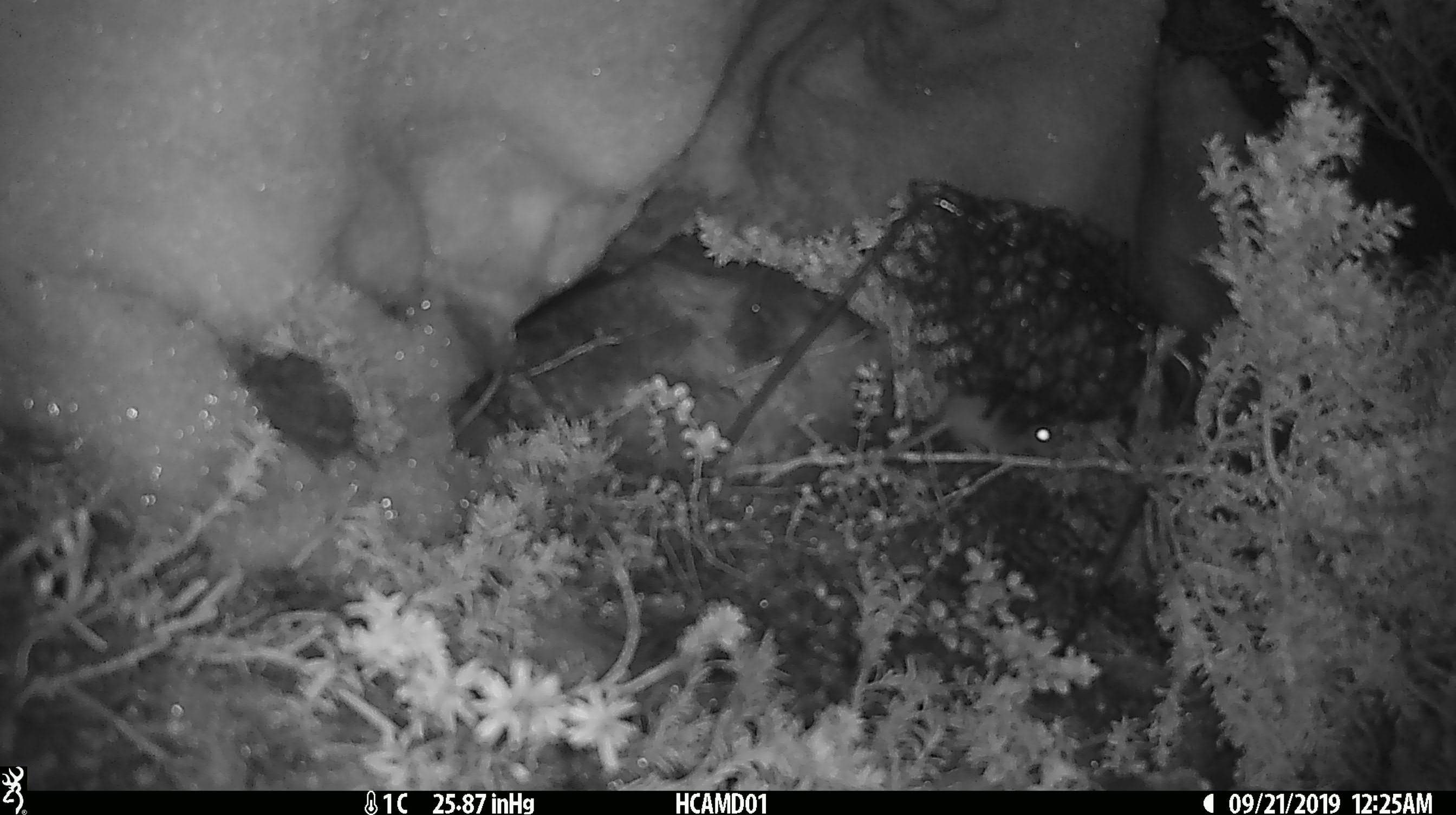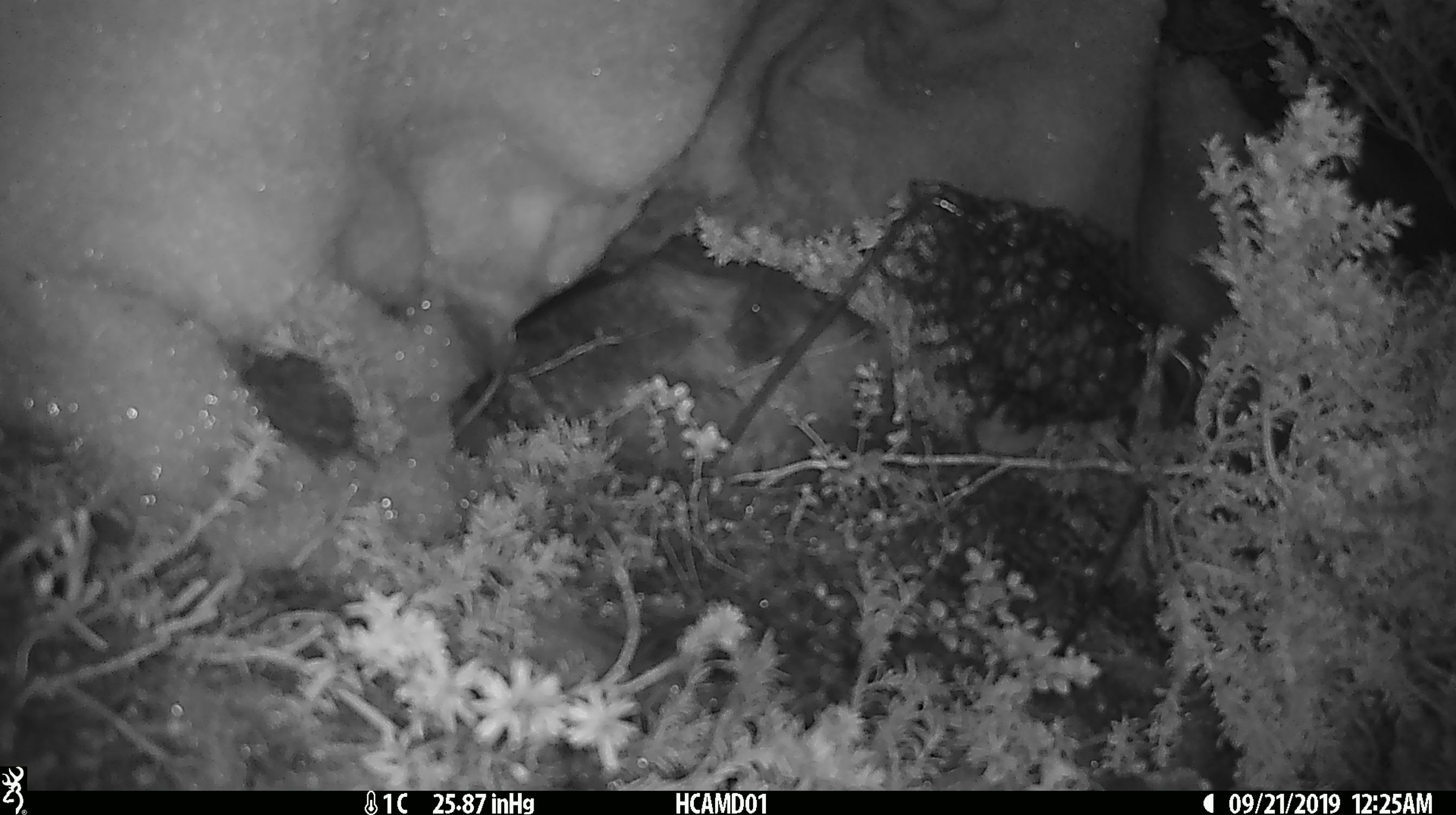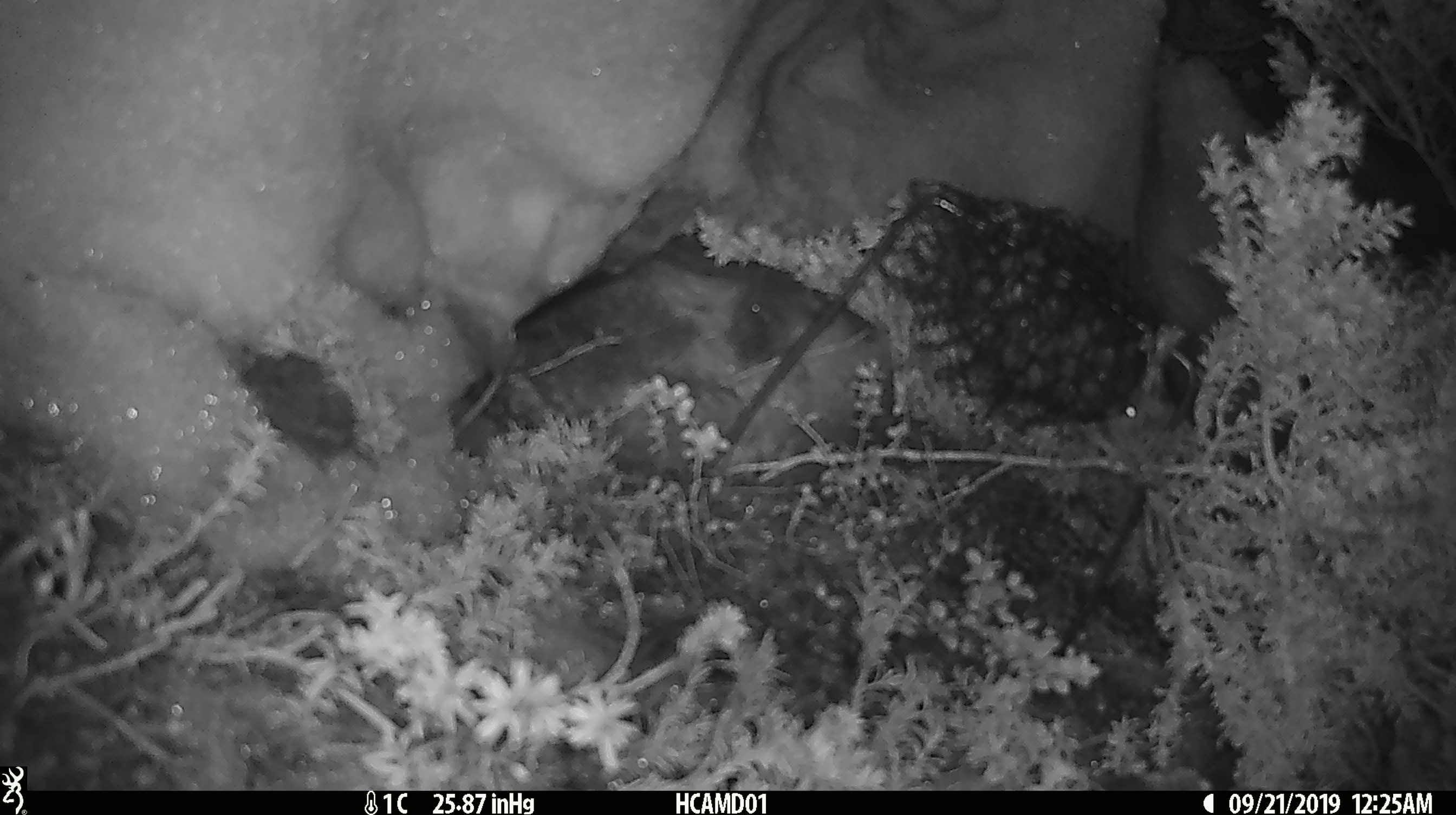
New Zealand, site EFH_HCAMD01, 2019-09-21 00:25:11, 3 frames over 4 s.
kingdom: Animalia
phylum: Chordata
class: Mammalia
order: Rodentia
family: Muridae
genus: Mus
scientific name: Mus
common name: mouse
Mouse (Mus).